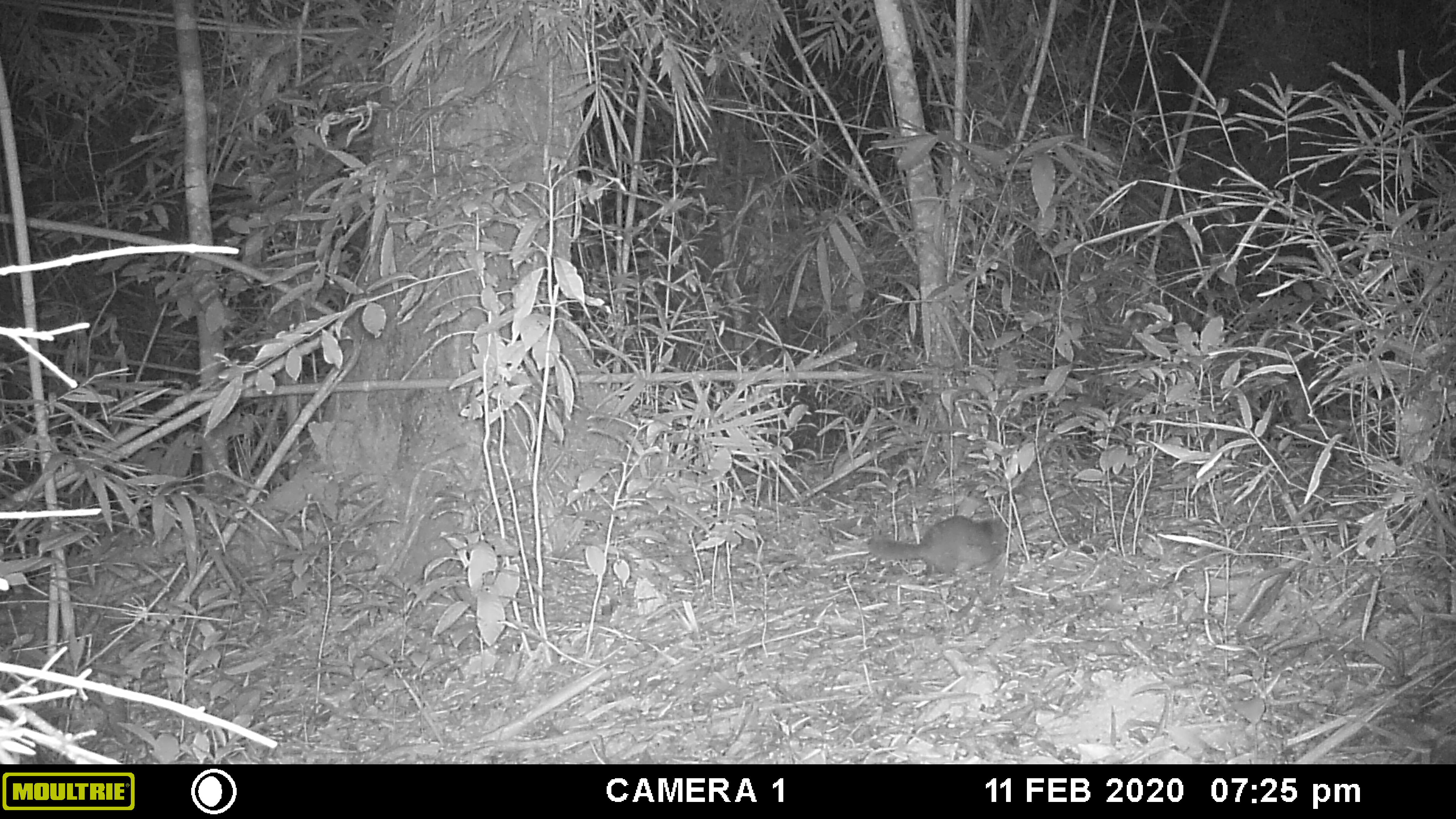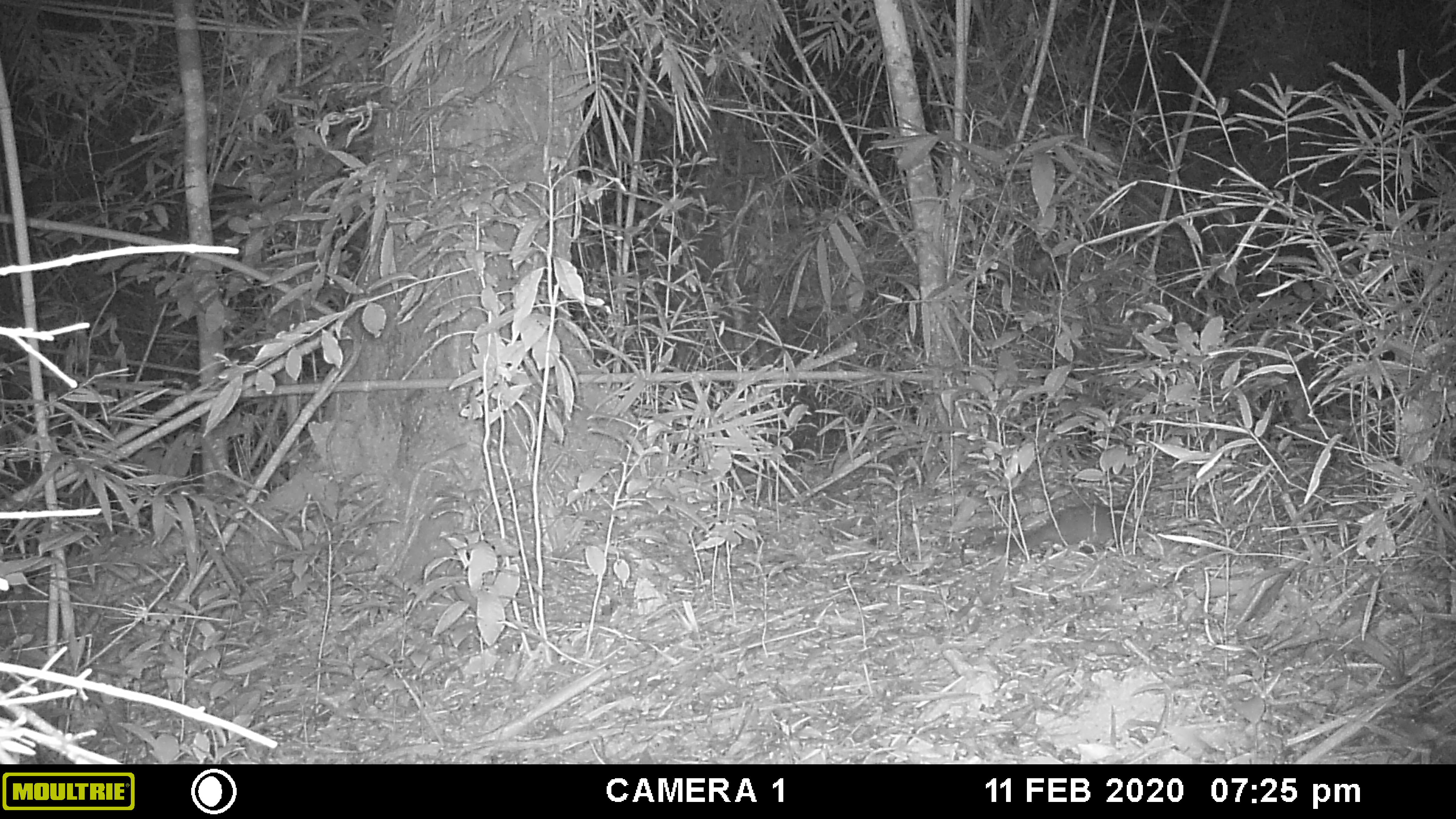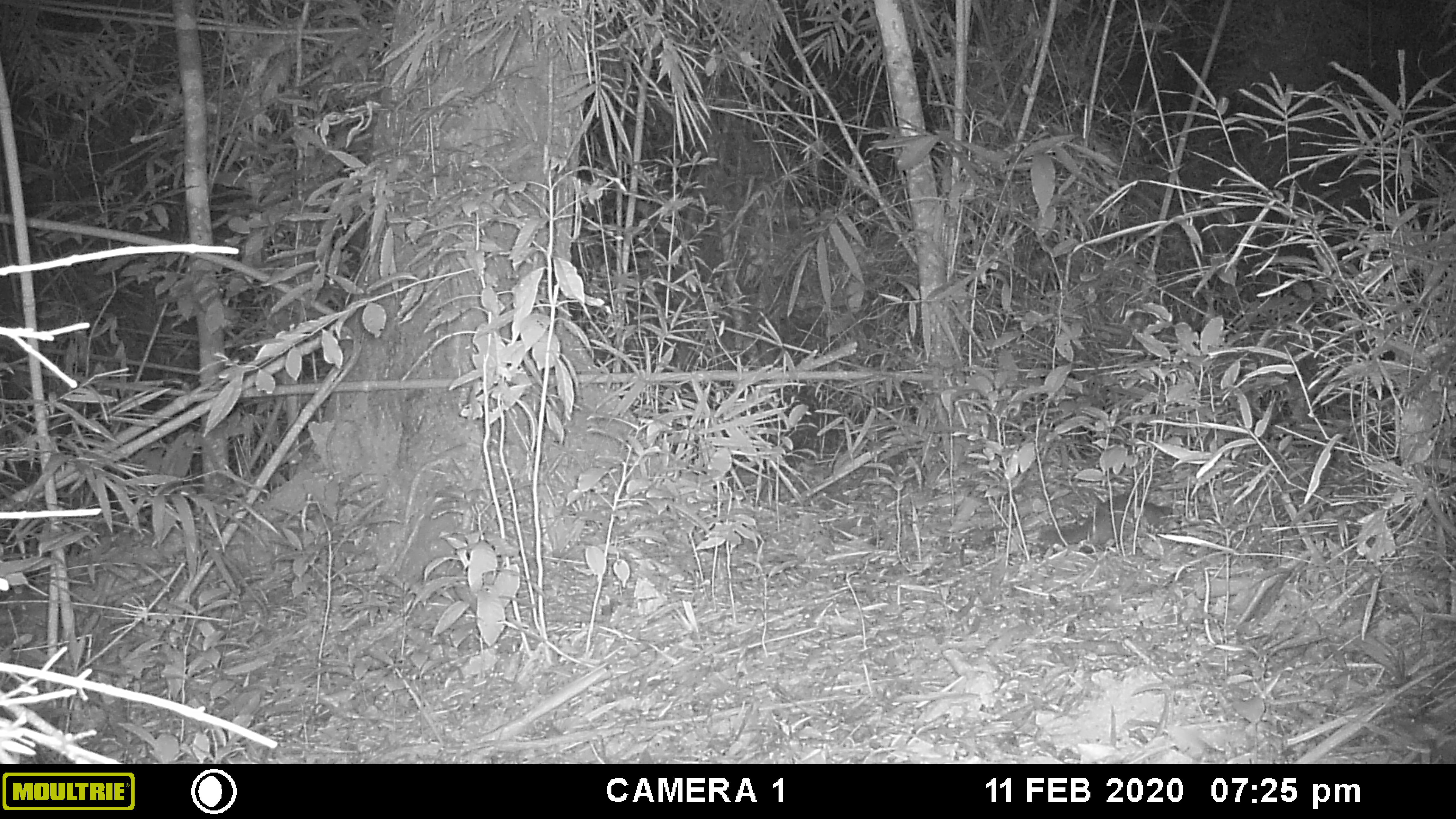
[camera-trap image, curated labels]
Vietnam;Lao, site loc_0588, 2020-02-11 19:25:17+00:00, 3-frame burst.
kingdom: Animalia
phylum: Chordata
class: Mammalia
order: Carnivora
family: Mustelidae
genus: Melogale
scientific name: Melogale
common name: ferret badger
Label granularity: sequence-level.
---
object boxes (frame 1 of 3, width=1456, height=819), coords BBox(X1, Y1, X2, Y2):
ferret badger: BBox(865, 513, 1010, 580)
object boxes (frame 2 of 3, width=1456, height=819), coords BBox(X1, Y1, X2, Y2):
ferret badger: BBox(971, 498, 1152, 564)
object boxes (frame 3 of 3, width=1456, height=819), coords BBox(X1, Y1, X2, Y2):
ferret badger: BBox(1036, 493, 1176, 554)